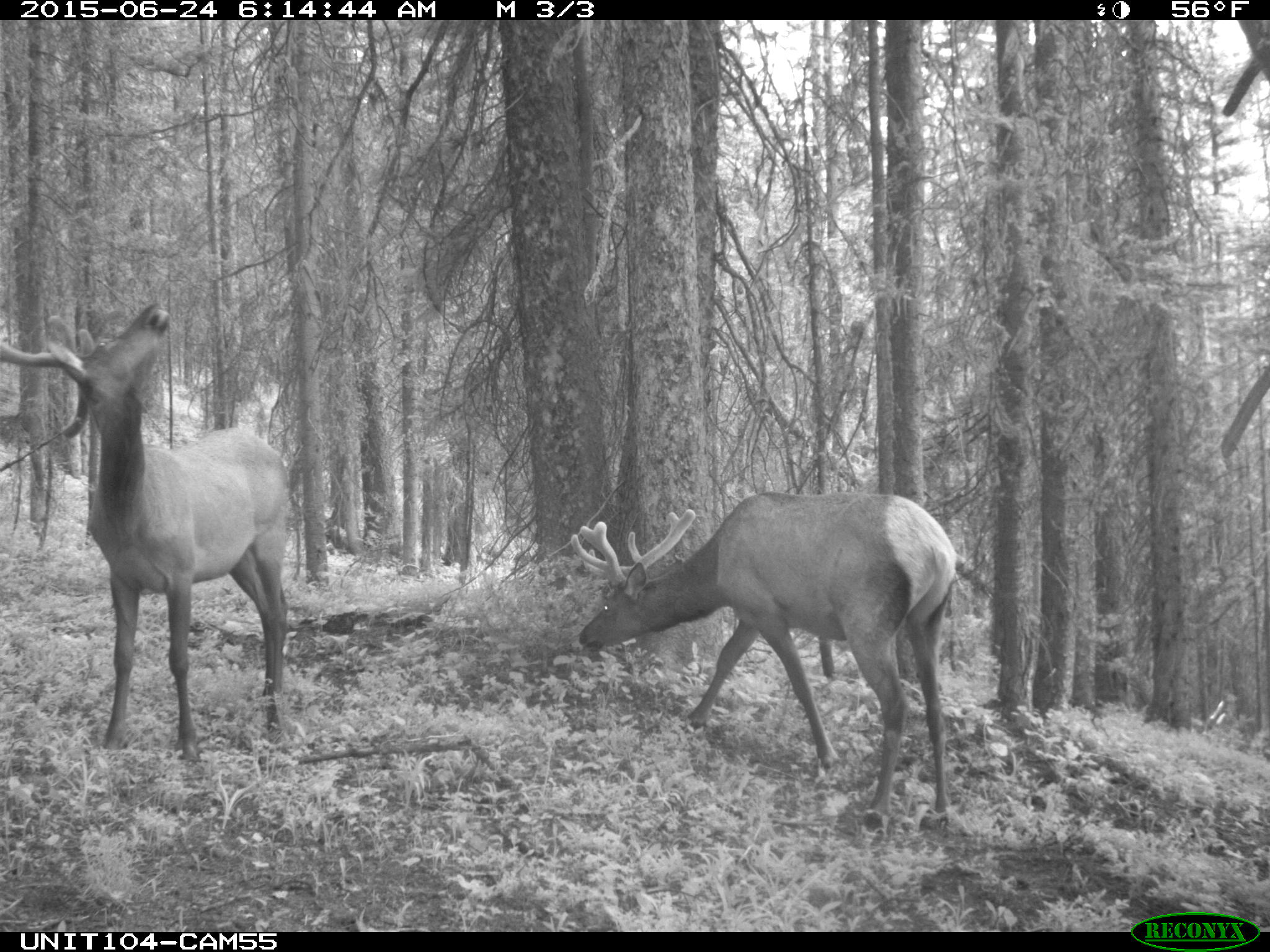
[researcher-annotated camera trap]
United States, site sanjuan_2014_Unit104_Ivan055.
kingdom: Animalia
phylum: Chordata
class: Mammalia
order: Artiodactyla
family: Cervidae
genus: Cervus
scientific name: Cervus elaphus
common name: red deer